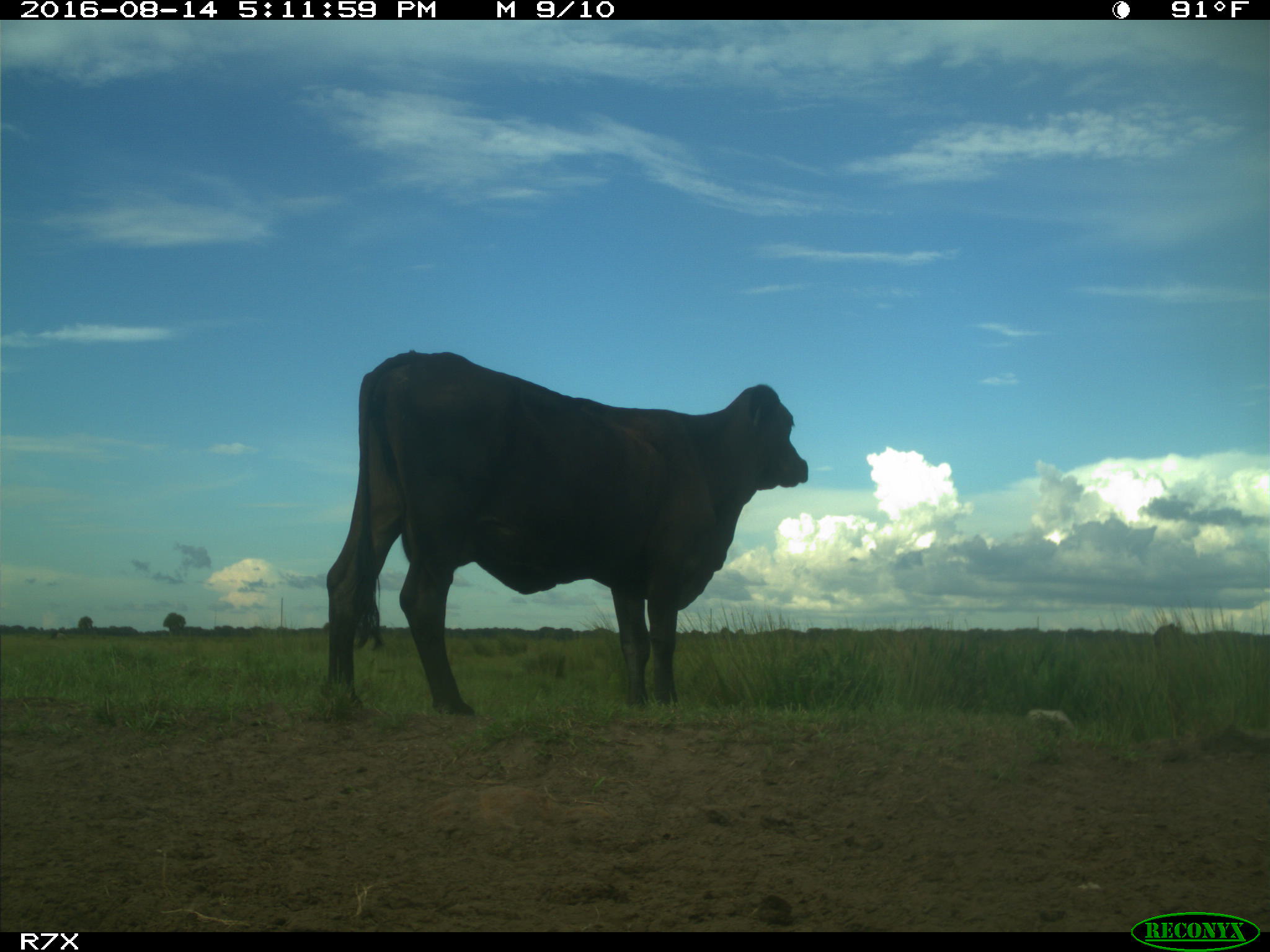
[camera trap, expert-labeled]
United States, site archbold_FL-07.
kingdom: Animalia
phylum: Chordata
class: Mammalia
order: Artiodactyla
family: Bovidae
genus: Bos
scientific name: Bos taurus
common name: domestic cow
Bos taurus (domestic cow).